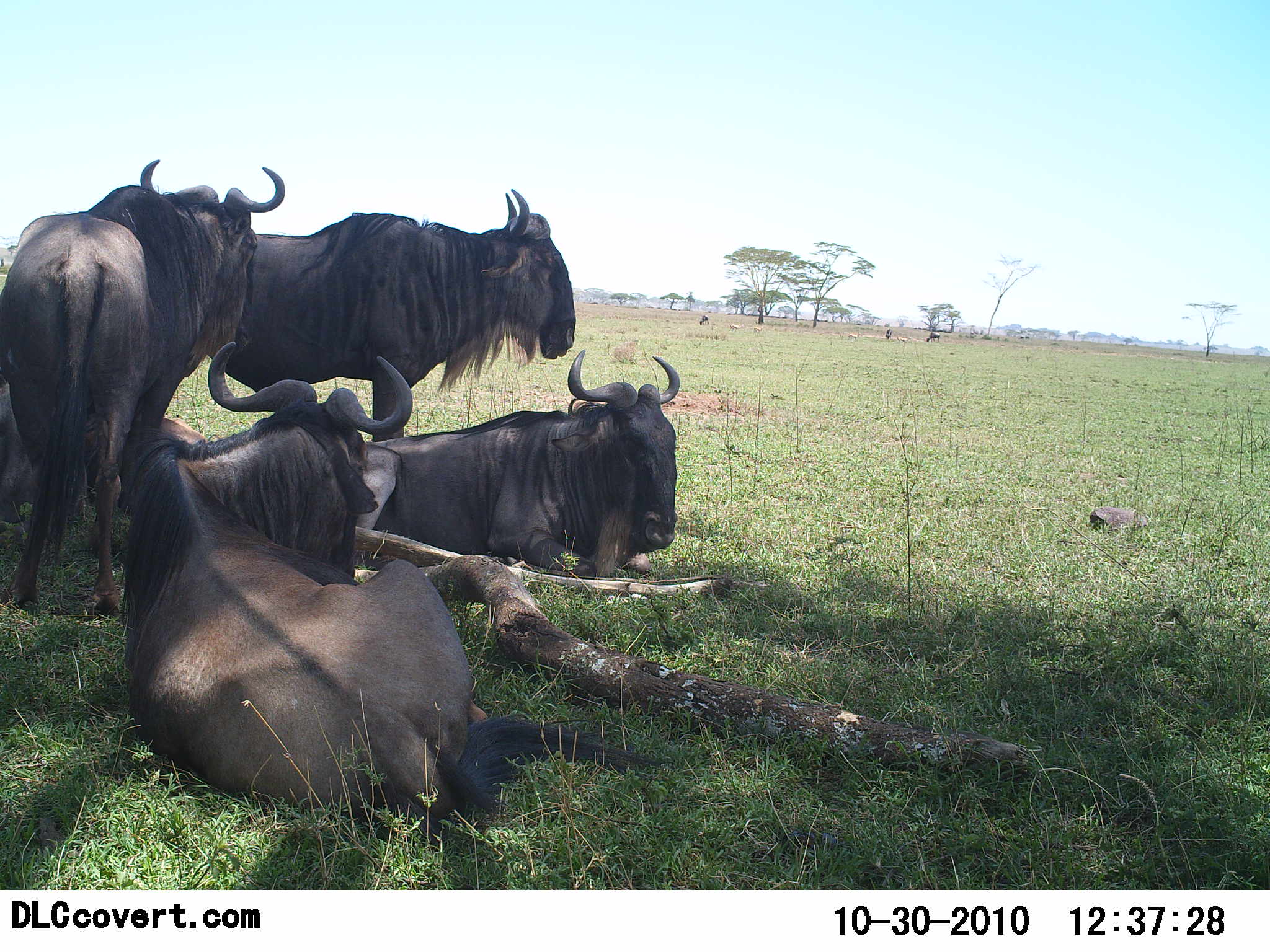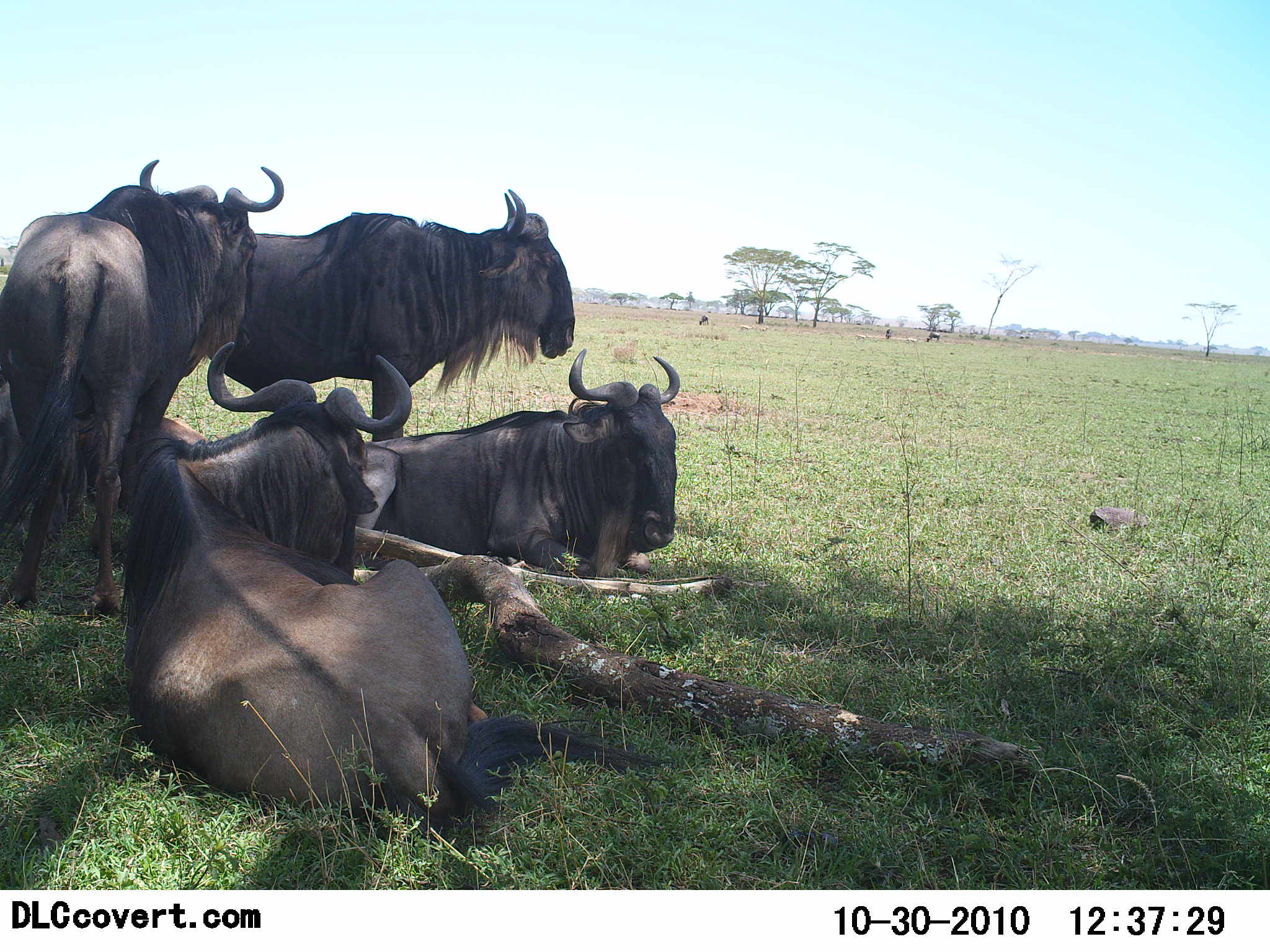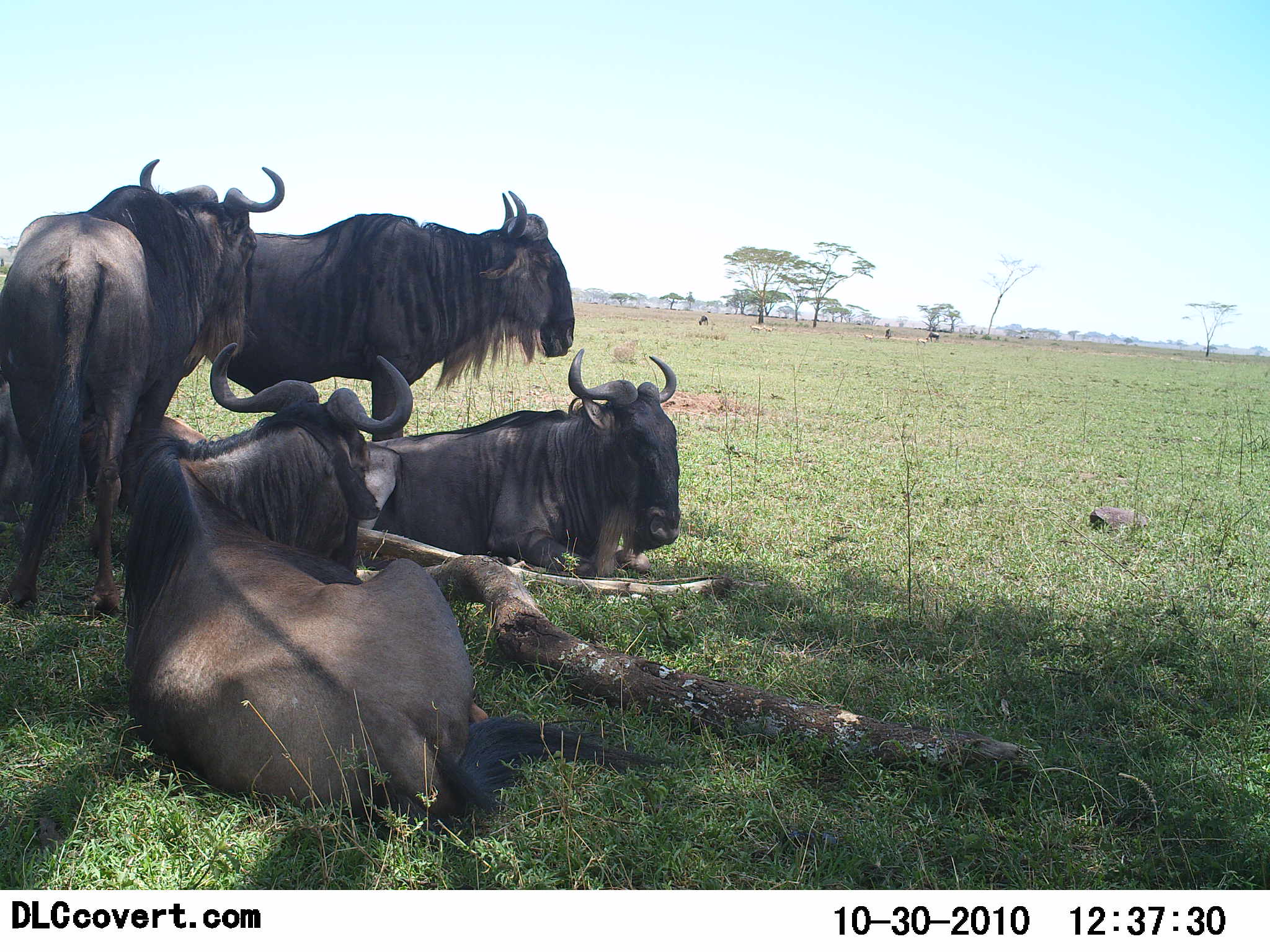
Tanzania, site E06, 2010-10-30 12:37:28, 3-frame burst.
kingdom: Animalia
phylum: Chordata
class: Mammalia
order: Artiodactyla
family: Bovidae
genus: Connochaetes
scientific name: Connochaetes taurinus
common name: blue wildebeest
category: wildebeest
Wildebeest (blue wildebeest) (Connochaetes taurinus), count 4. Behavior (volunteer vote fractions): standing 50%, resting 100%, moving 0%, interacting 0%. Young present (vote fraction): 0%. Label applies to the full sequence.